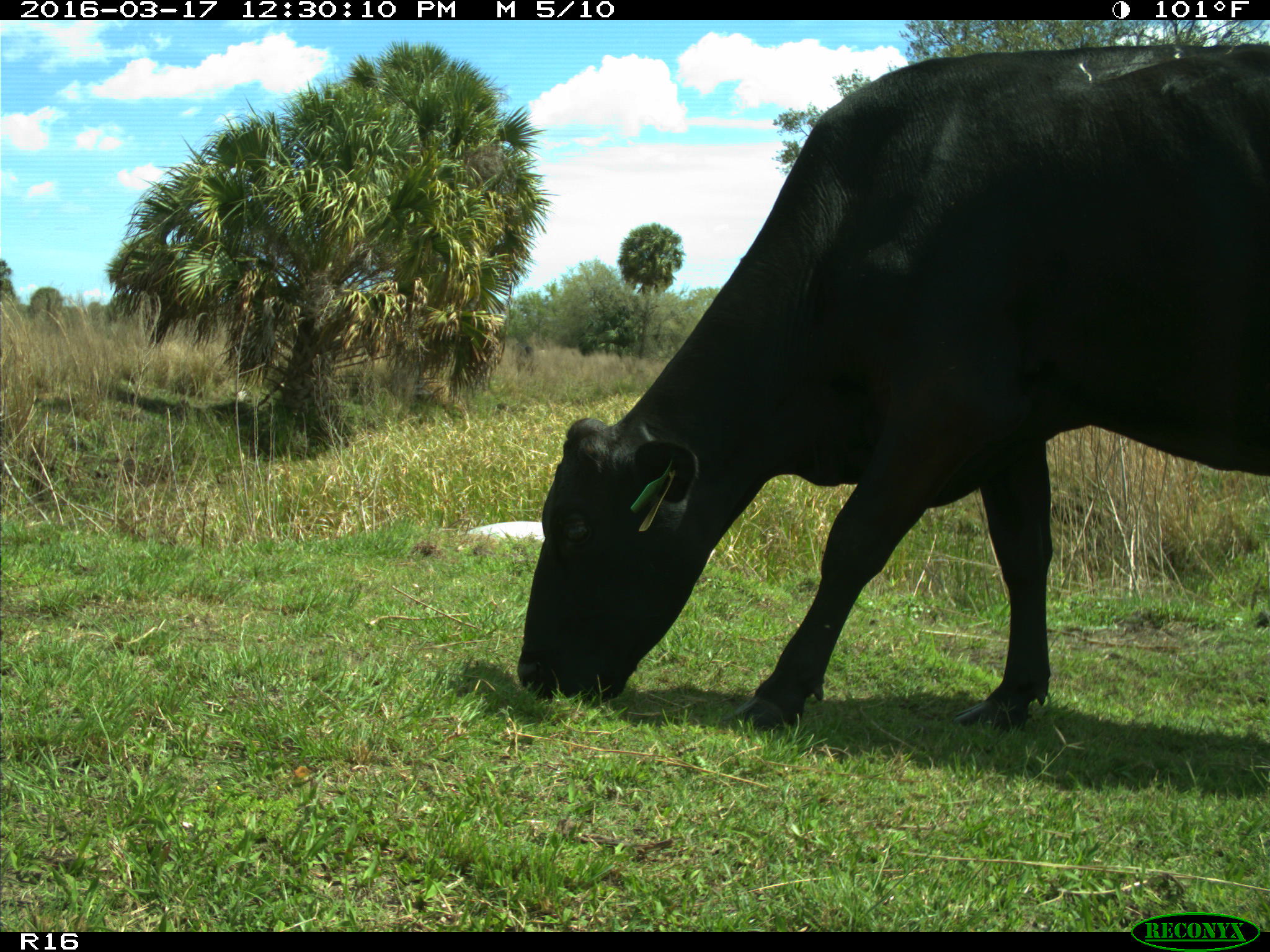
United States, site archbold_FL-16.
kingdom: Animalia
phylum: Chordata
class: Mammalia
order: Artiodactyla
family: Bovidae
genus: Bos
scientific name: Bos taurus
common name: domestic cow